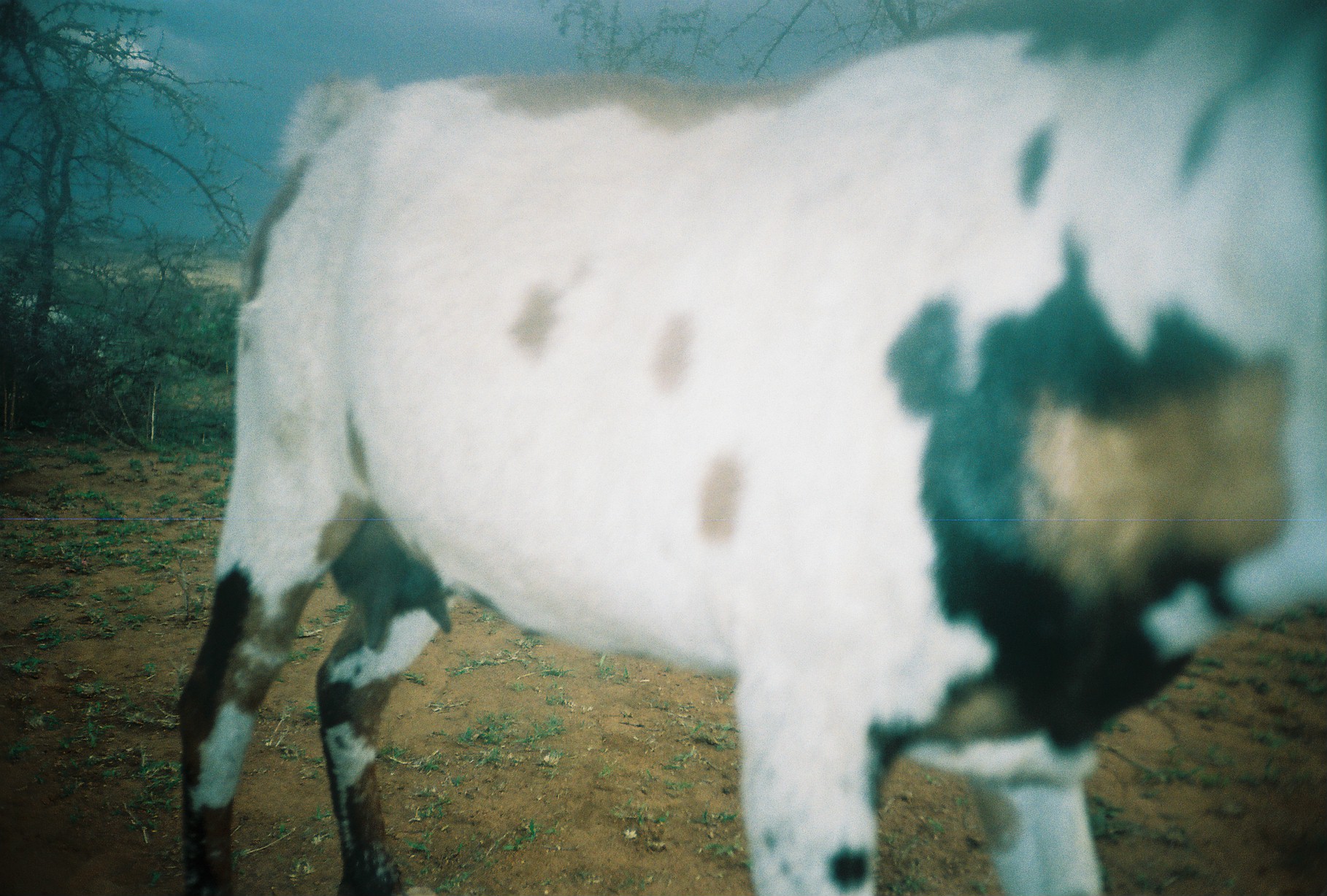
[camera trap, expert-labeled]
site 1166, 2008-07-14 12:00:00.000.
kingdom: Animalia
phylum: Chordata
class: Mammalia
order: Artiodactyla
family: Bovidae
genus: Capra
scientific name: Capra aegagrus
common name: wild goat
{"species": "Capra aegagrus (wild goat)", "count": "1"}